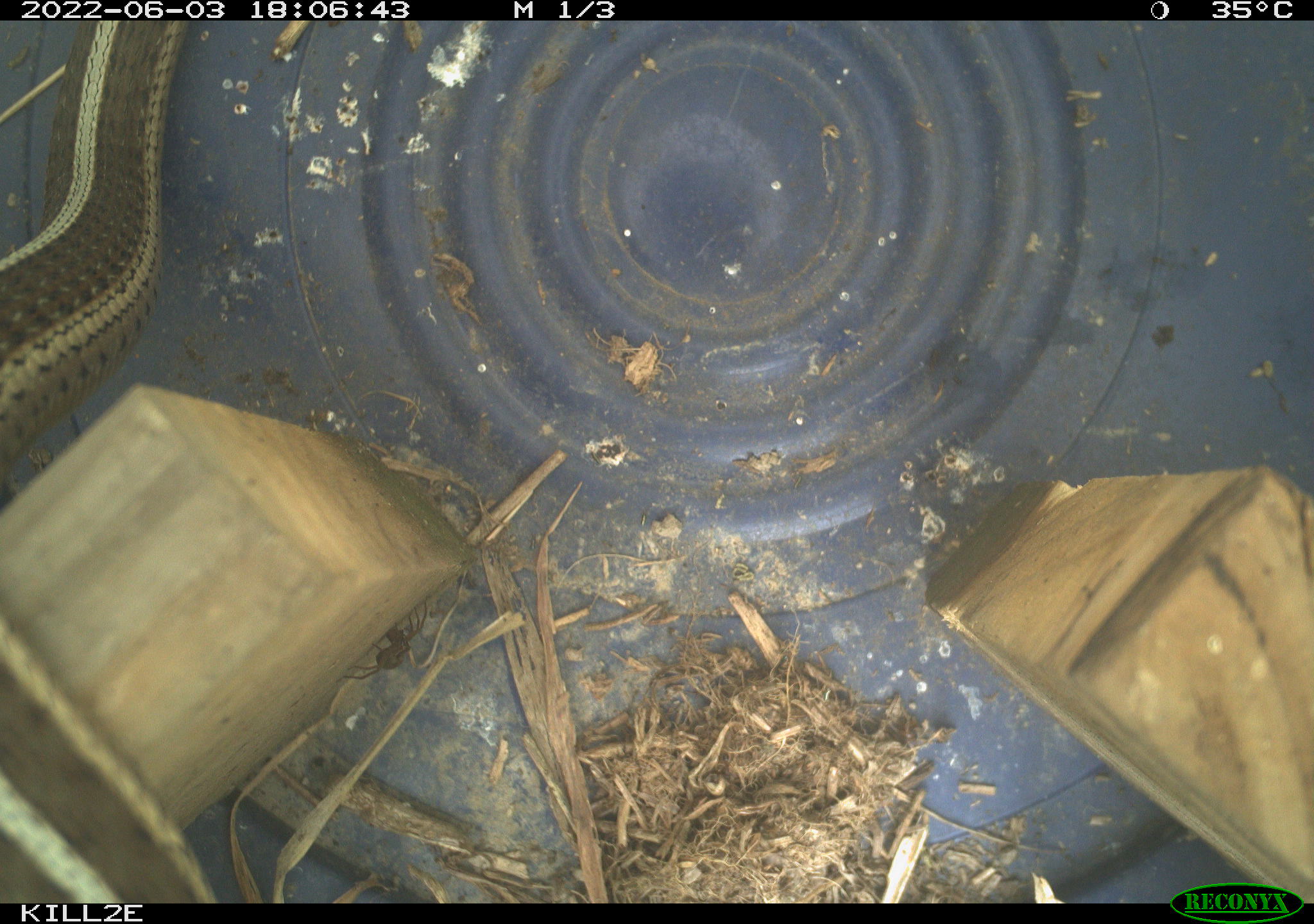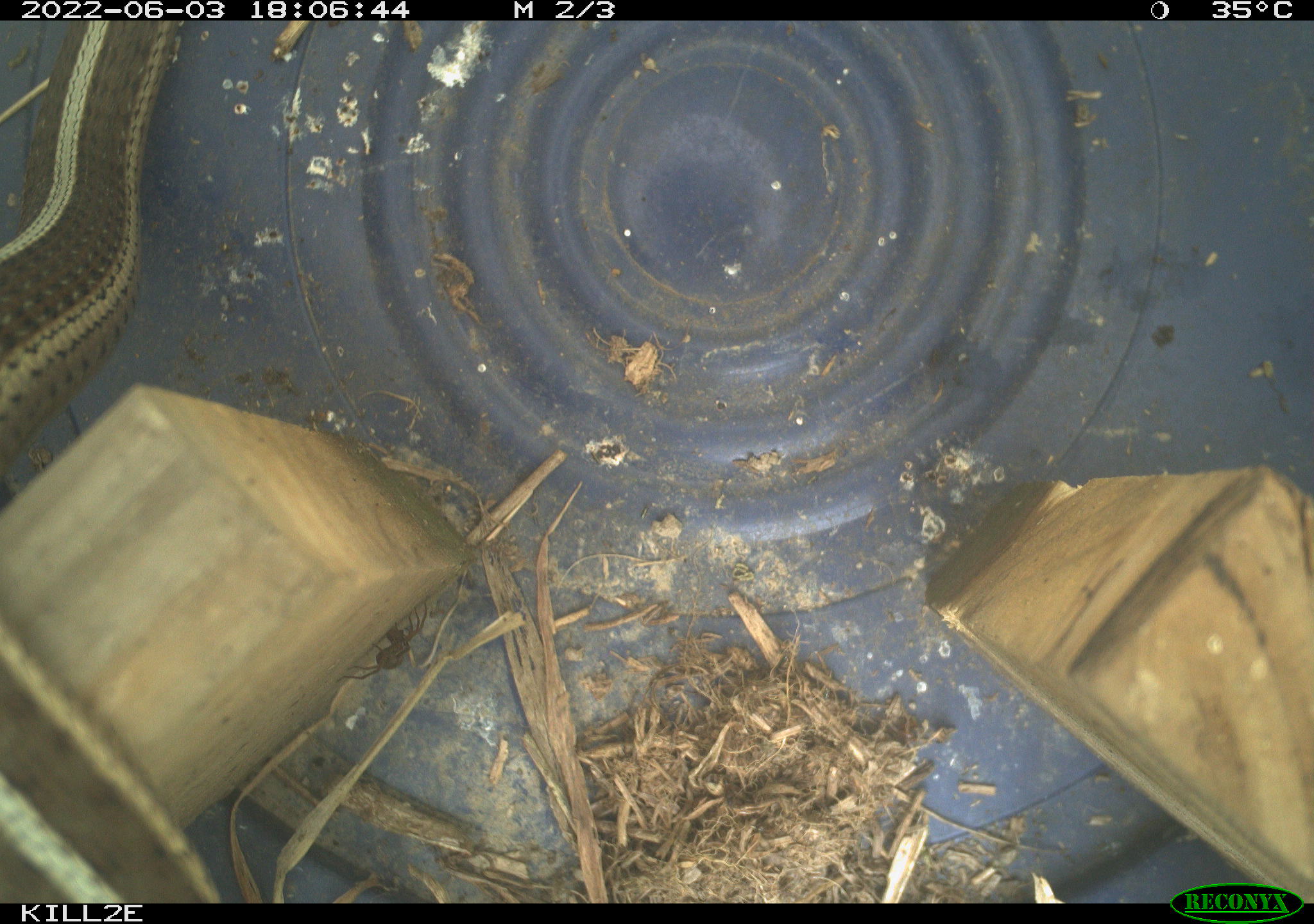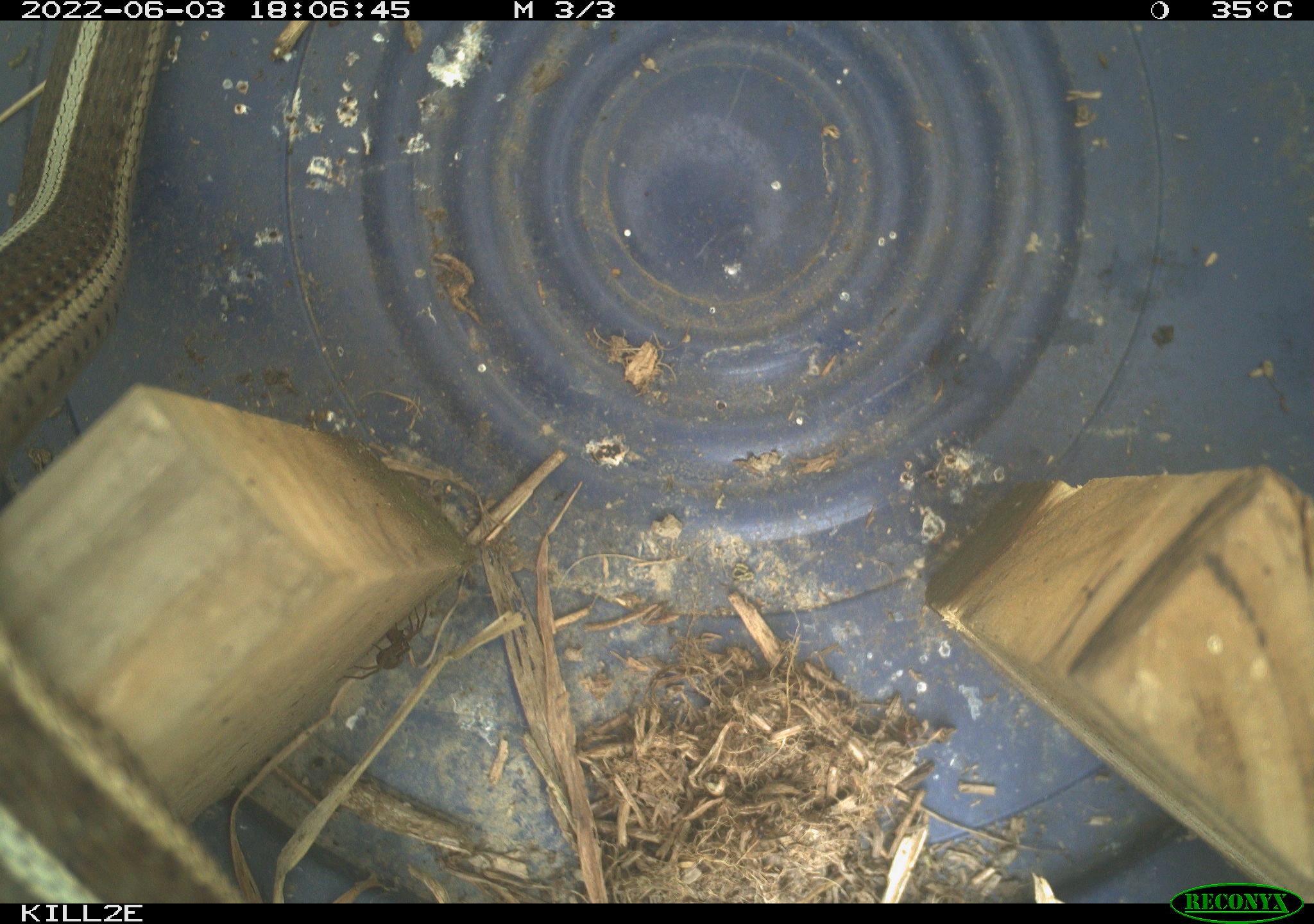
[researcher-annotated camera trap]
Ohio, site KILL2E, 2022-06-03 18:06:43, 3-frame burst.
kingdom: Animalia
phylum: Chordata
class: Reptilia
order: Squamata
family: Colubridae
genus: Thamnophis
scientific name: Thamnophis sirtalis sirtalis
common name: eastern gartersnake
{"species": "eastern gartersnake (Thamnophis sirtalis sirtalis)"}